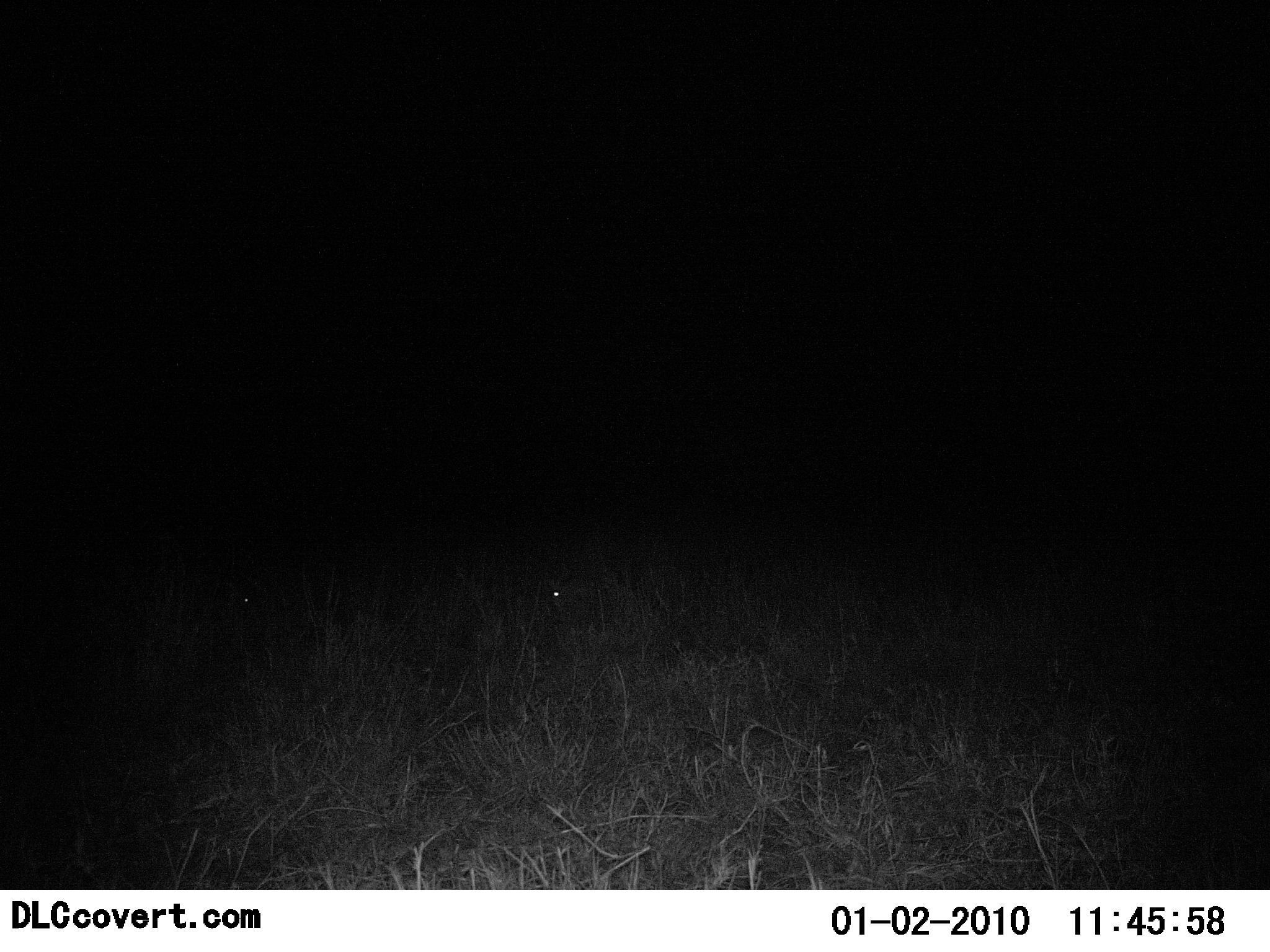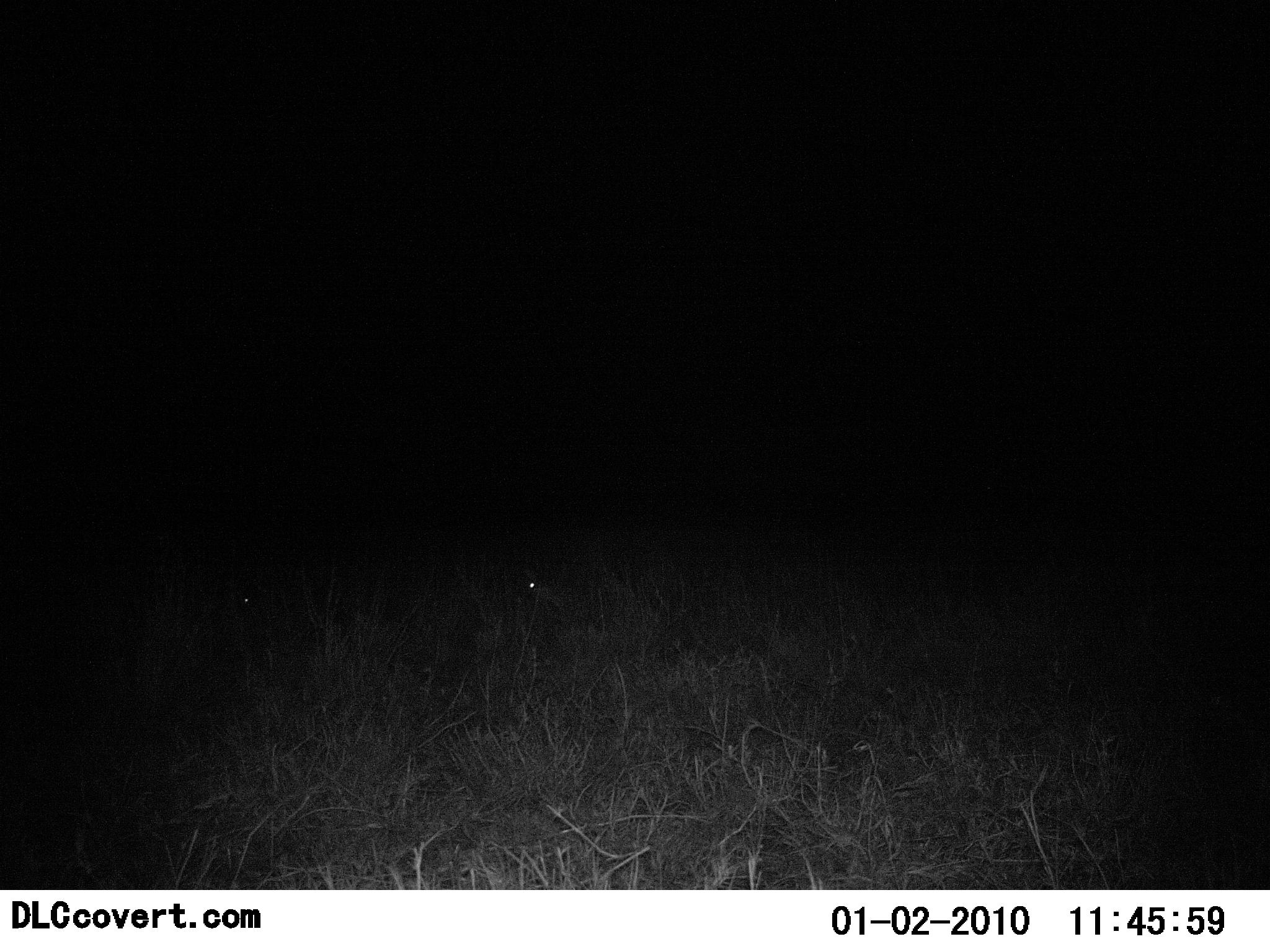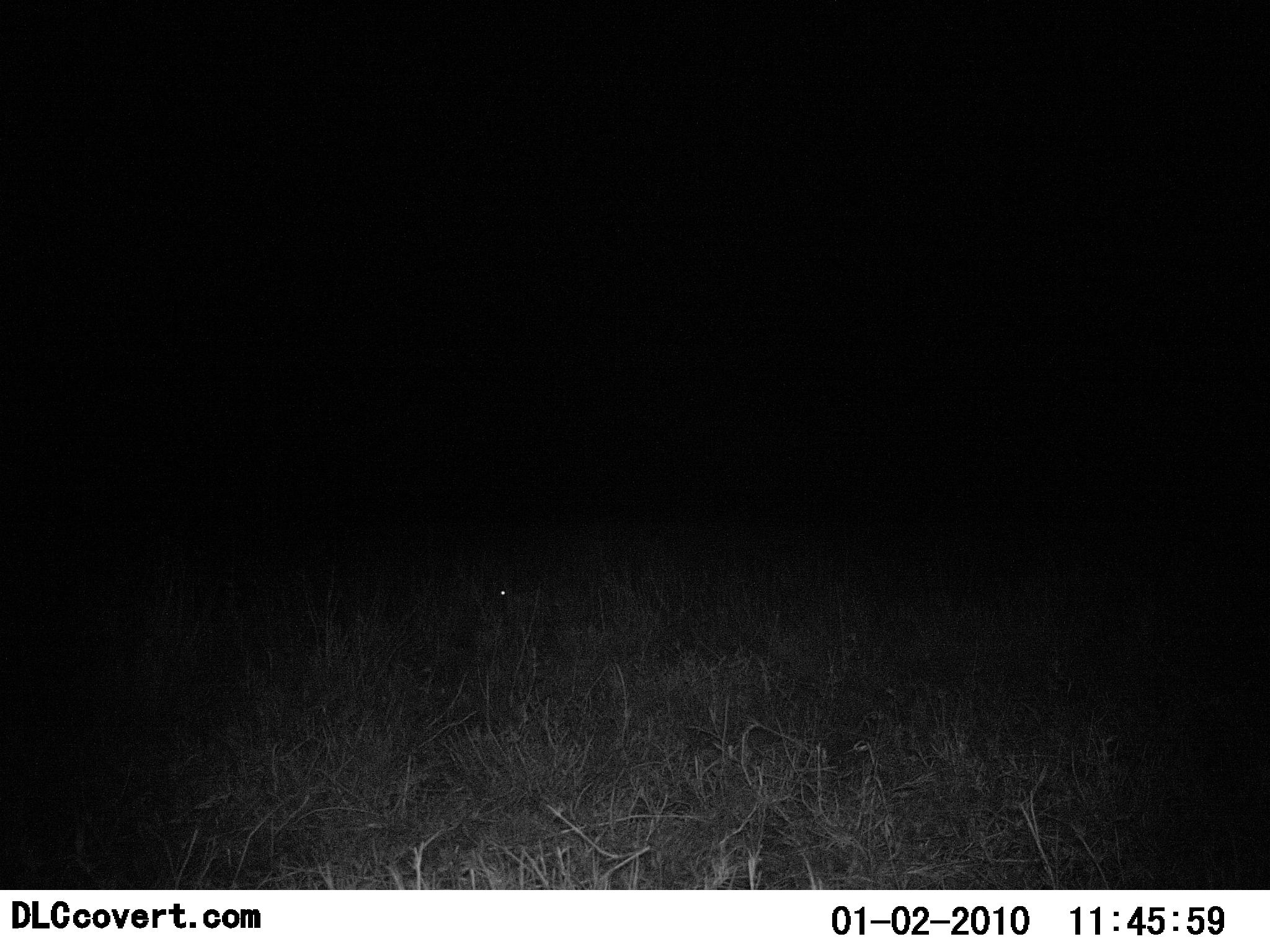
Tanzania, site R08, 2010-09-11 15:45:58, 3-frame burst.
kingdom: Animalia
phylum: Chordata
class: Mammalia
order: Lagomorpha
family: Leporidae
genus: Lepus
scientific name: Lepus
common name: hare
Hare (Lepus), count 2. Behavior (volunteer vote fractions): standing 43%, resting 0%, moving 100%, interacting 0%. Young present (vote fraction): 0%. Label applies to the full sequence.